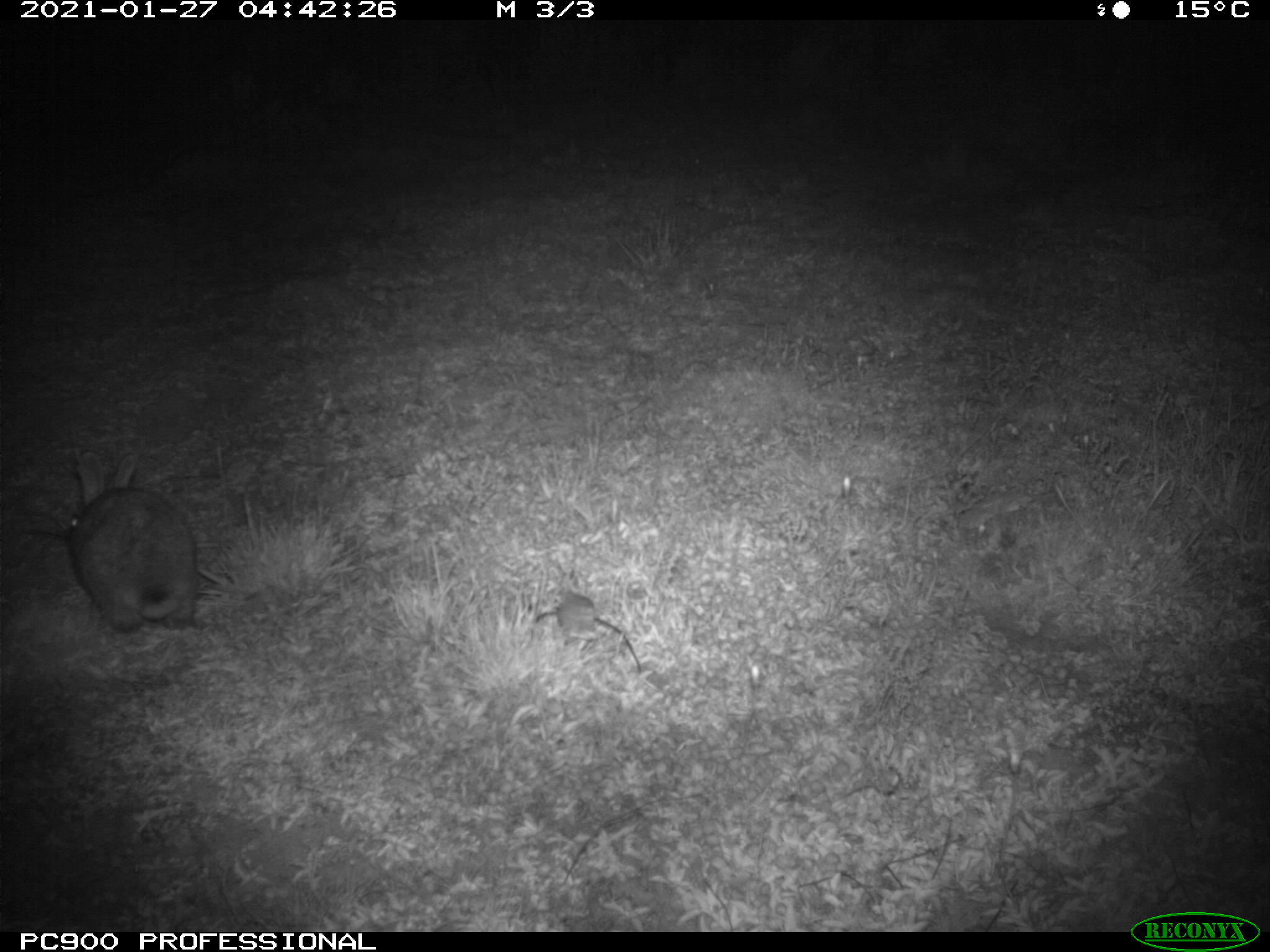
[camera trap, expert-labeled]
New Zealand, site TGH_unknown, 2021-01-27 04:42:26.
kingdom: Animalia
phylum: Chordata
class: Mammalia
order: Lagomorpha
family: Leporidae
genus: Oryctolagus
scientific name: Oryctolagus cuniculus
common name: european rabbit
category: rabbit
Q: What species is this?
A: Rabbit (european rabbit) (Oryctolagus cuniculus).